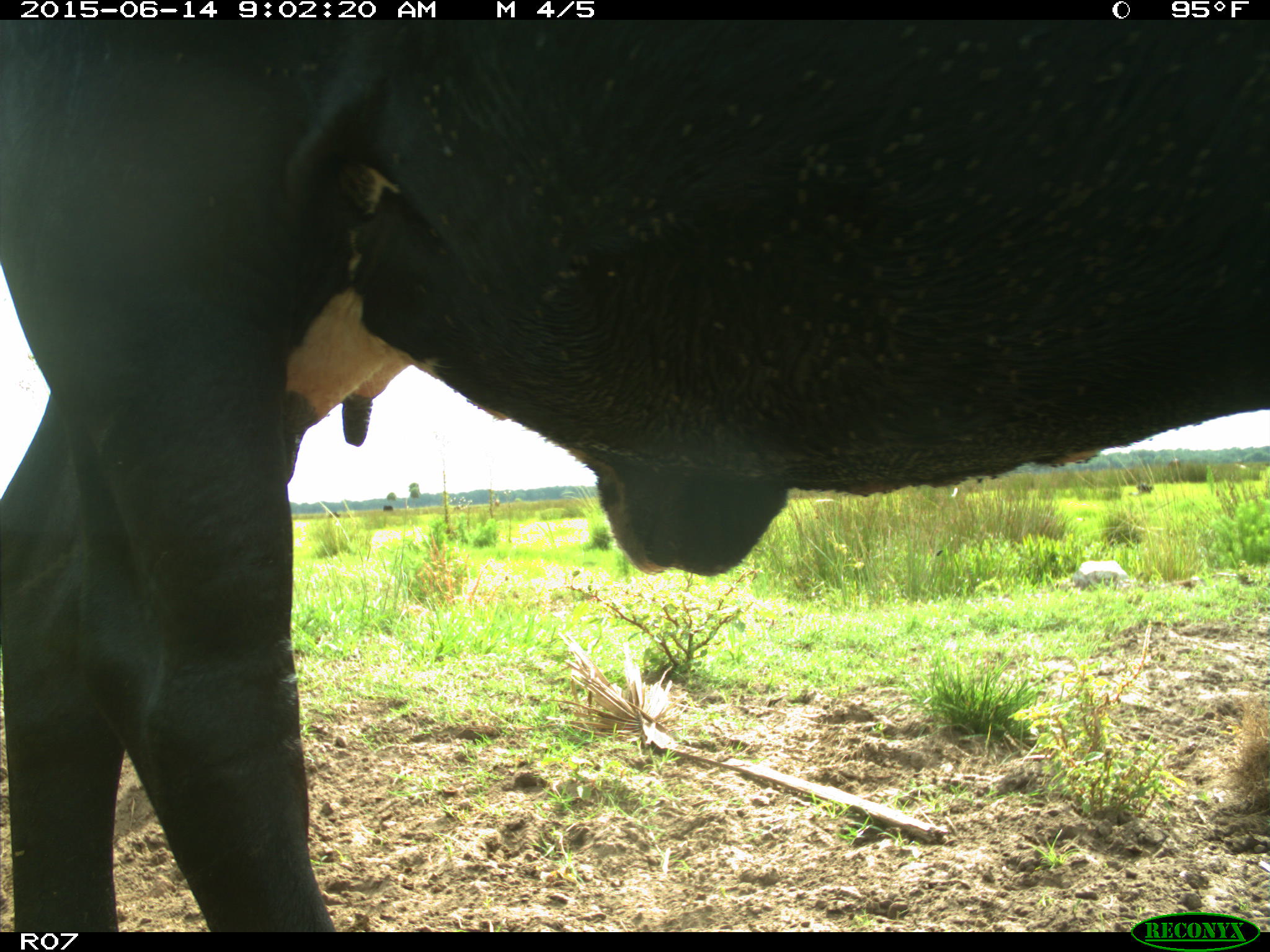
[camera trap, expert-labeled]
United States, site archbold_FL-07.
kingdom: Animalia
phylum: Chordata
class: Mammalia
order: Artiodactyla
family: Bovidae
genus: Bos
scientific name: Bos taurus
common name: domestic cow